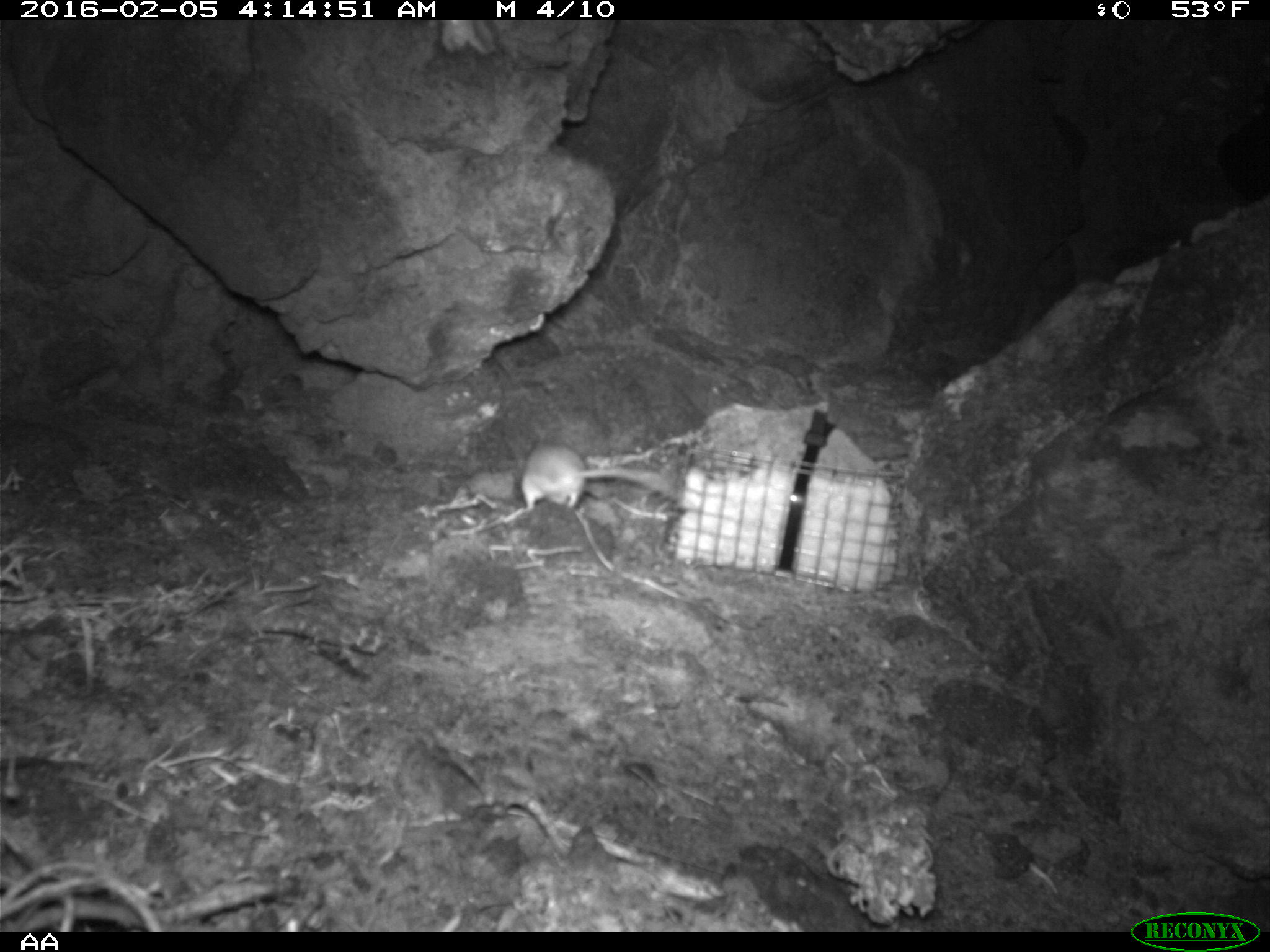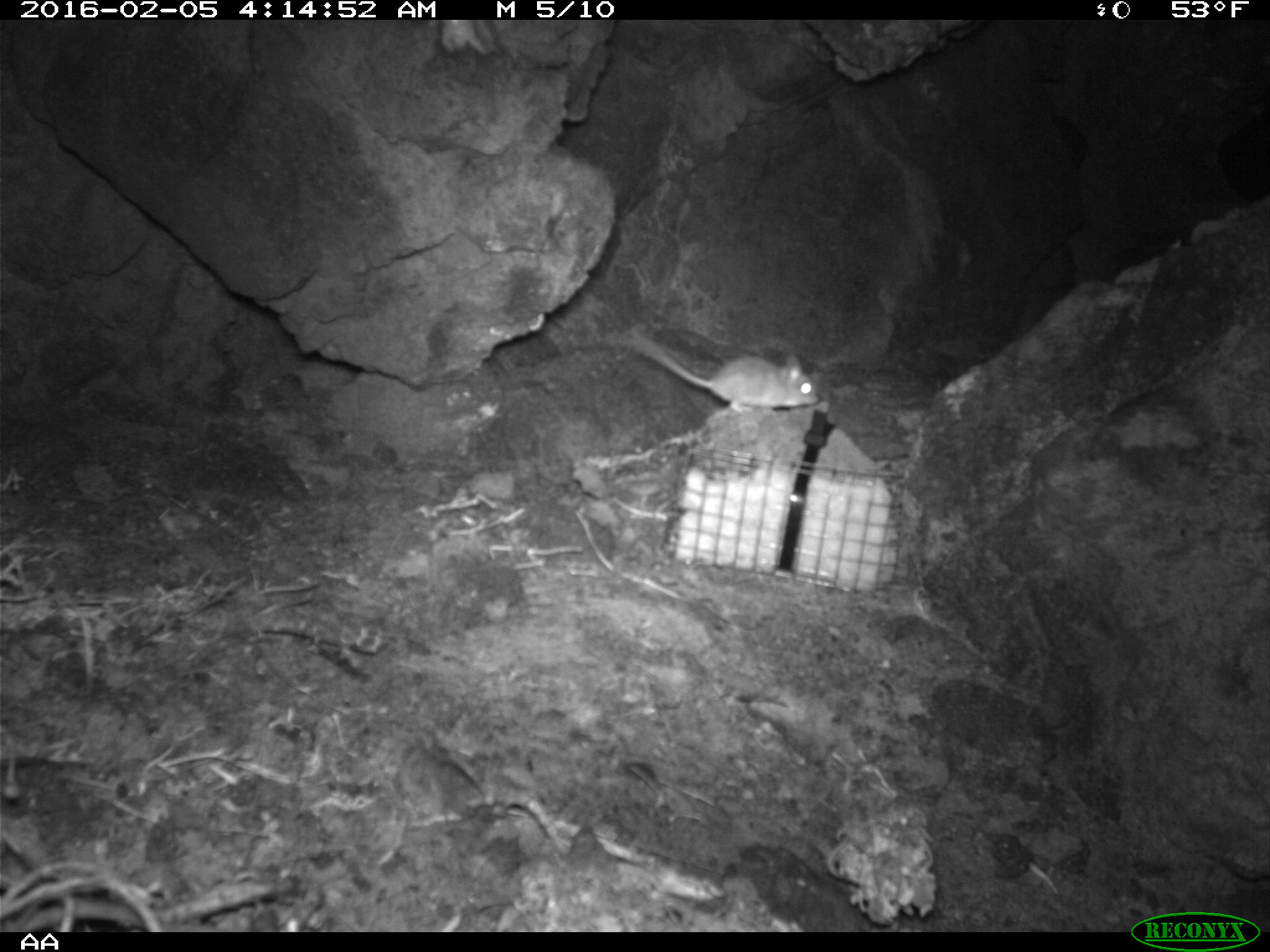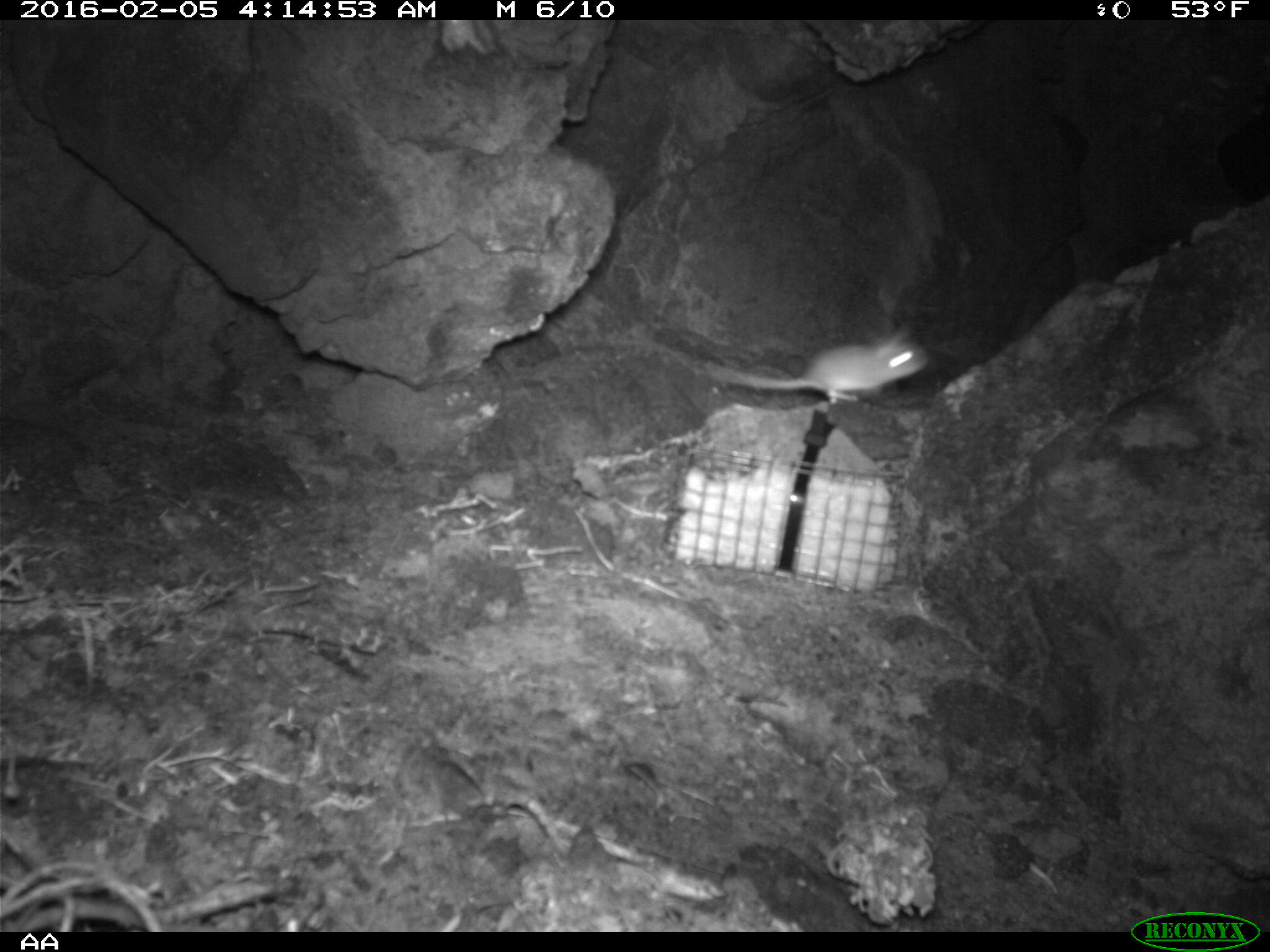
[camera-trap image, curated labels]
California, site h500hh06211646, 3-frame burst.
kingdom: Animalia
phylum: Chordata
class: Mammalia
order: Rodentia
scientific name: Rodentia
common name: rodent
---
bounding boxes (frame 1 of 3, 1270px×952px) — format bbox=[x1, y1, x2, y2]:
rodent: bbox=[518, 420, 682, 515]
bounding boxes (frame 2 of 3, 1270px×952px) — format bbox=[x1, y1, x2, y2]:
rodent: bbox=[629, 337, 818, 413]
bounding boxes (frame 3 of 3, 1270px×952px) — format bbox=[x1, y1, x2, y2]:
rodent: bbox=[703, 327, 956, 407]